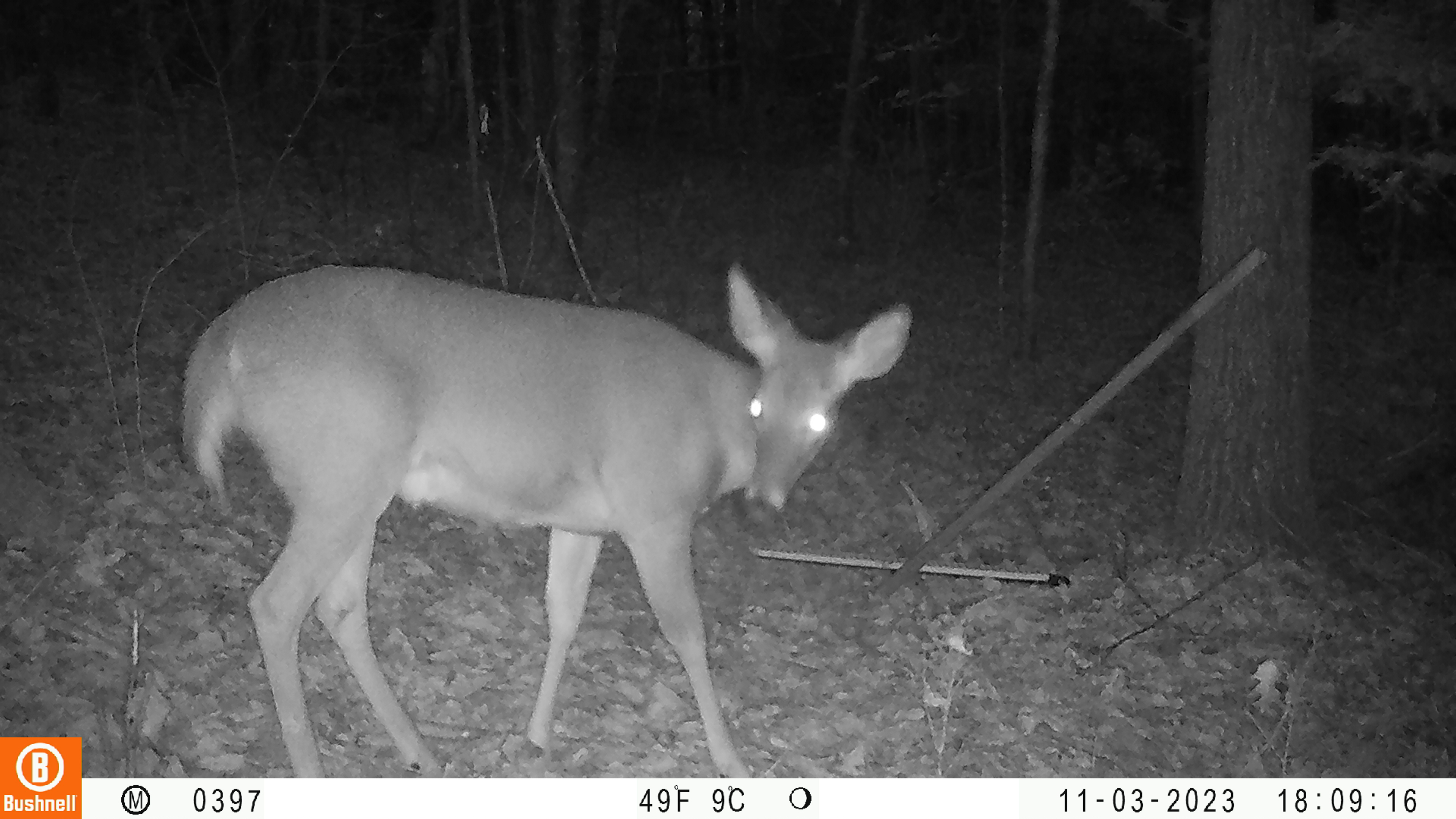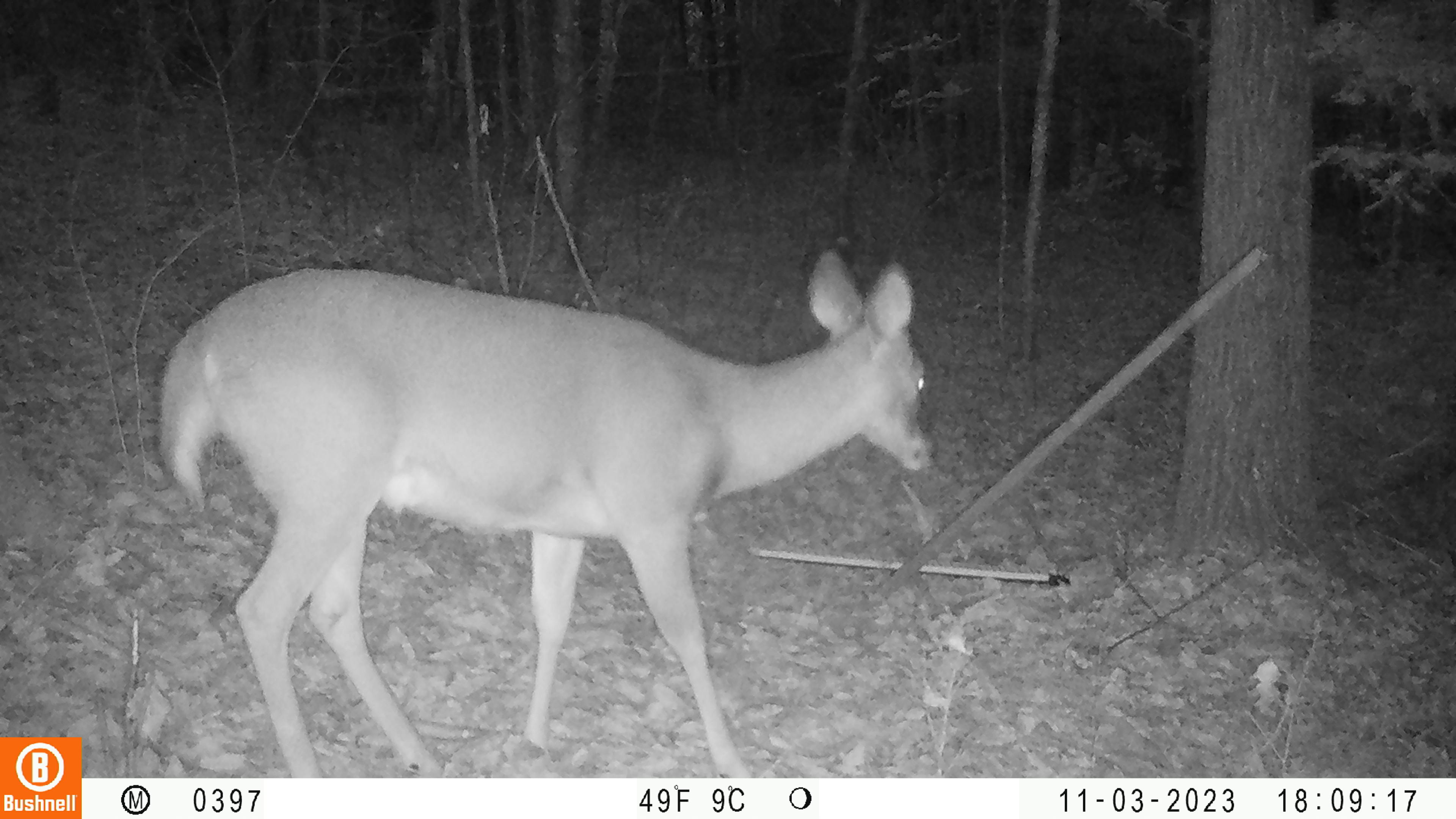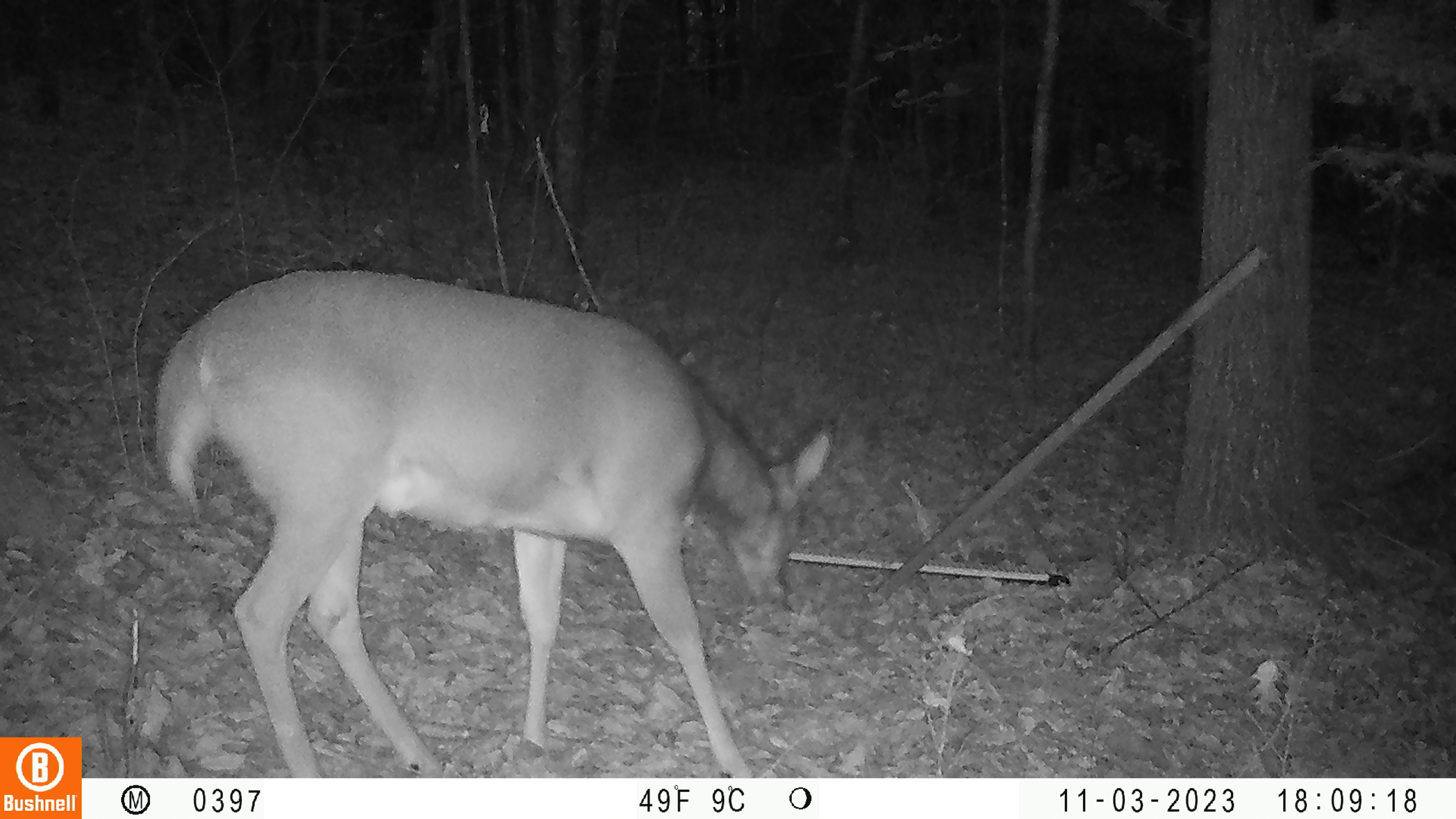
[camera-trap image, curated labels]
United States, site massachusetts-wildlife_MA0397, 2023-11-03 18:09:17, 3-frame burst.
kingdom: Animalia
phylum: Chordata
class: Mammalia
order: Artiodactyla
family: Cervidae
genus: Odocoileus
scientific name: Odocoileus virginianus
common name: white-tailed deer